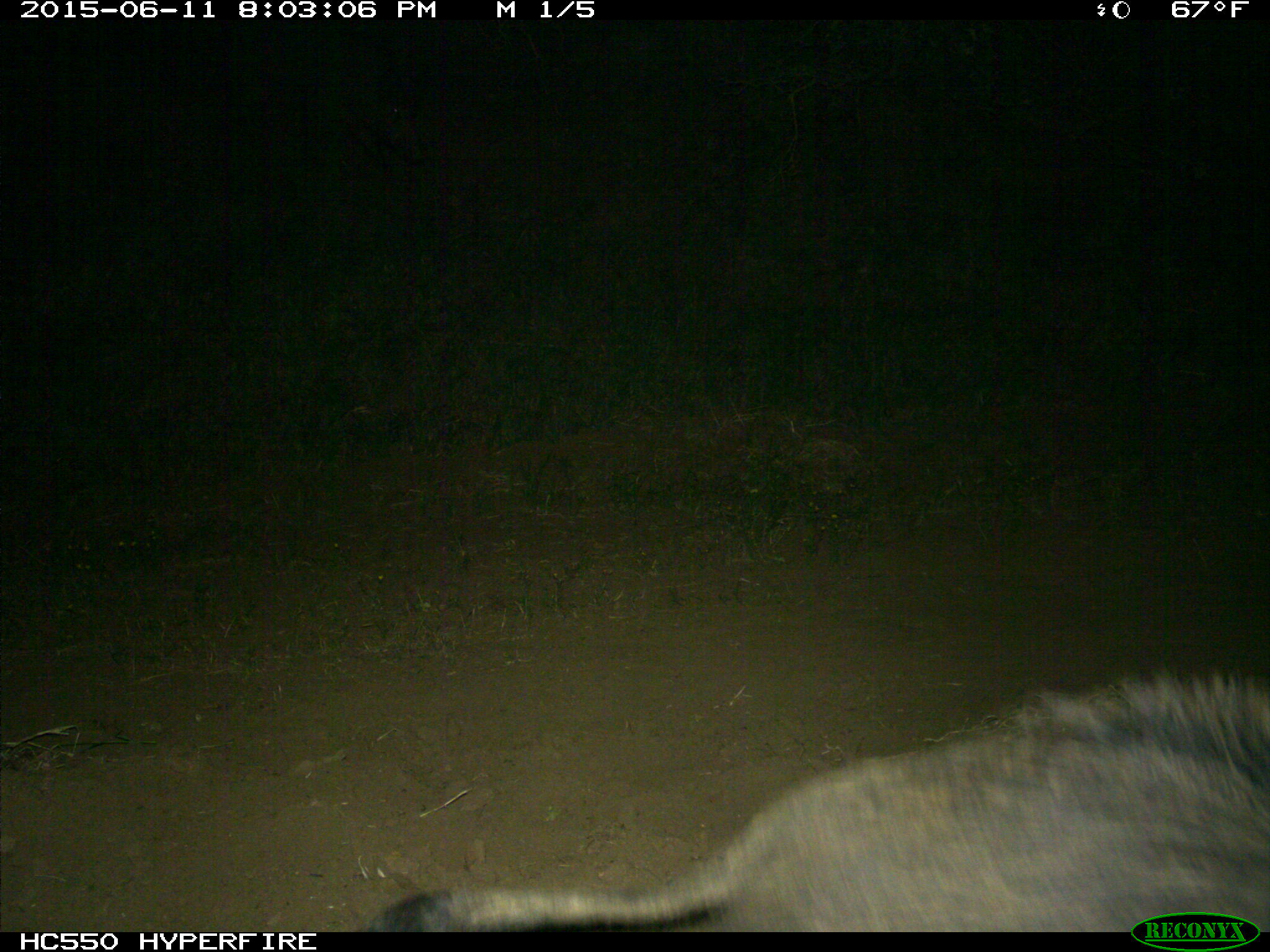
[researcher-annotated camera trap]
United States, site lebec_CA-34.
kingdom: Animalia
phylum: Chordata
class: Mammalia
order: Artiodactyla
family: Suidae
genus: Sus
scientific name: Sus scrofa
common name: wild boar